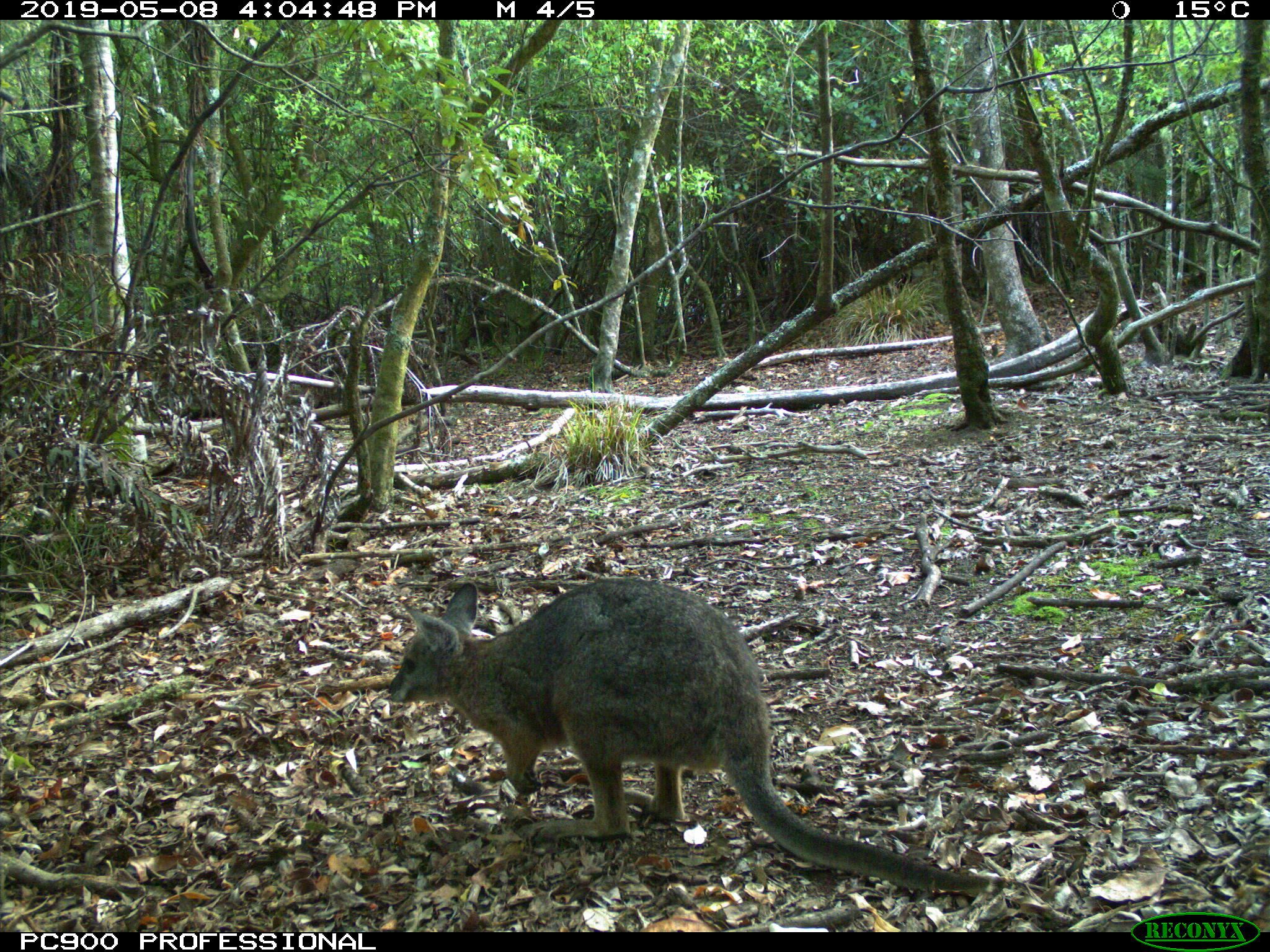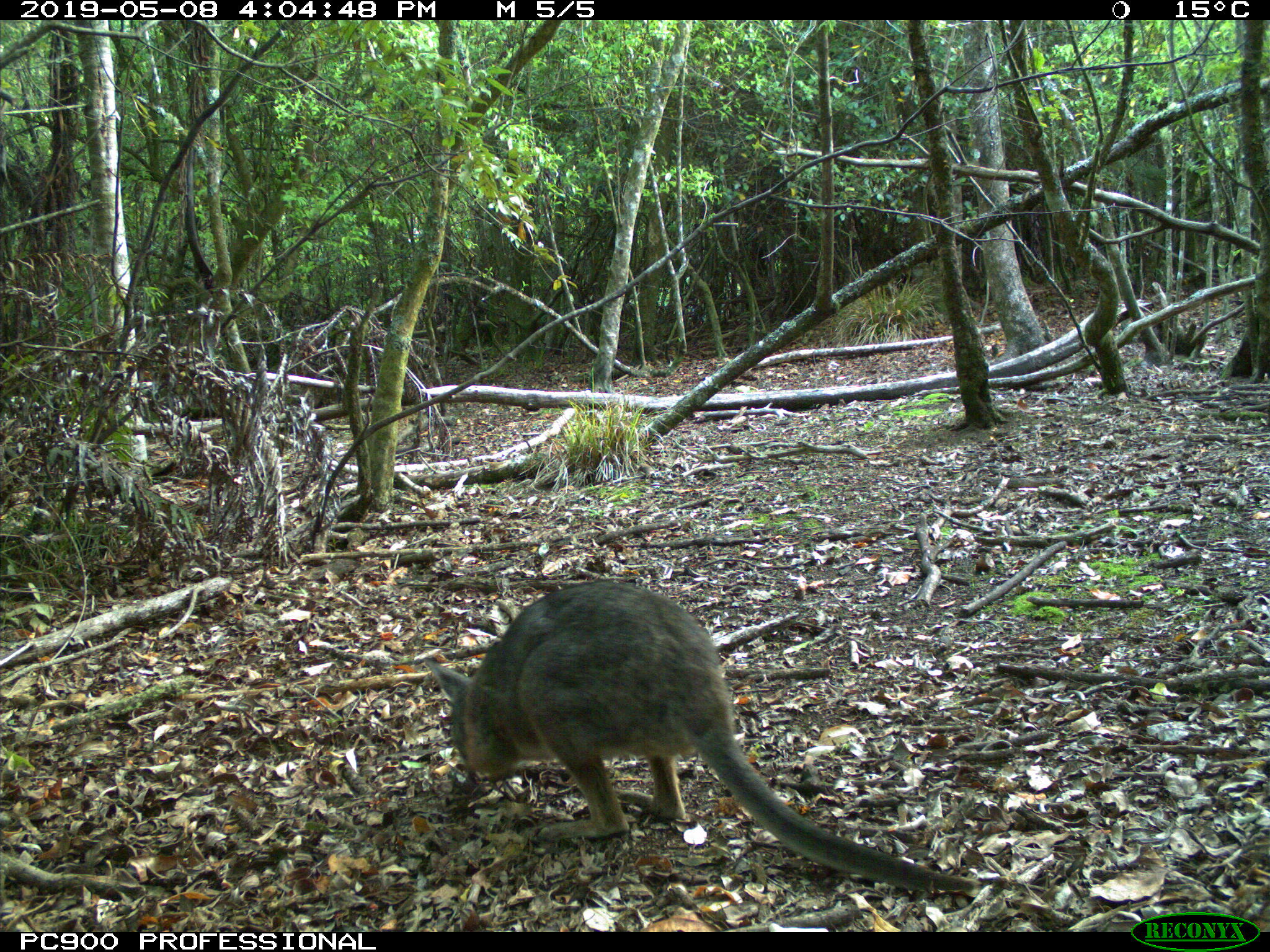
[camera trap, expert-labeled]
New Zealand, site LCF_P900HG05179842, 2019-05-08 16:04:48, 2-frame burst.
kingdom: Animalia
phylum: Chordata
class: Mammalia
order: Diprotodontia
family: Macropodidae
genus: Notamacropus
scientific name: Notamacropus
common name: wallaby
Wallaby (Notamacropus).